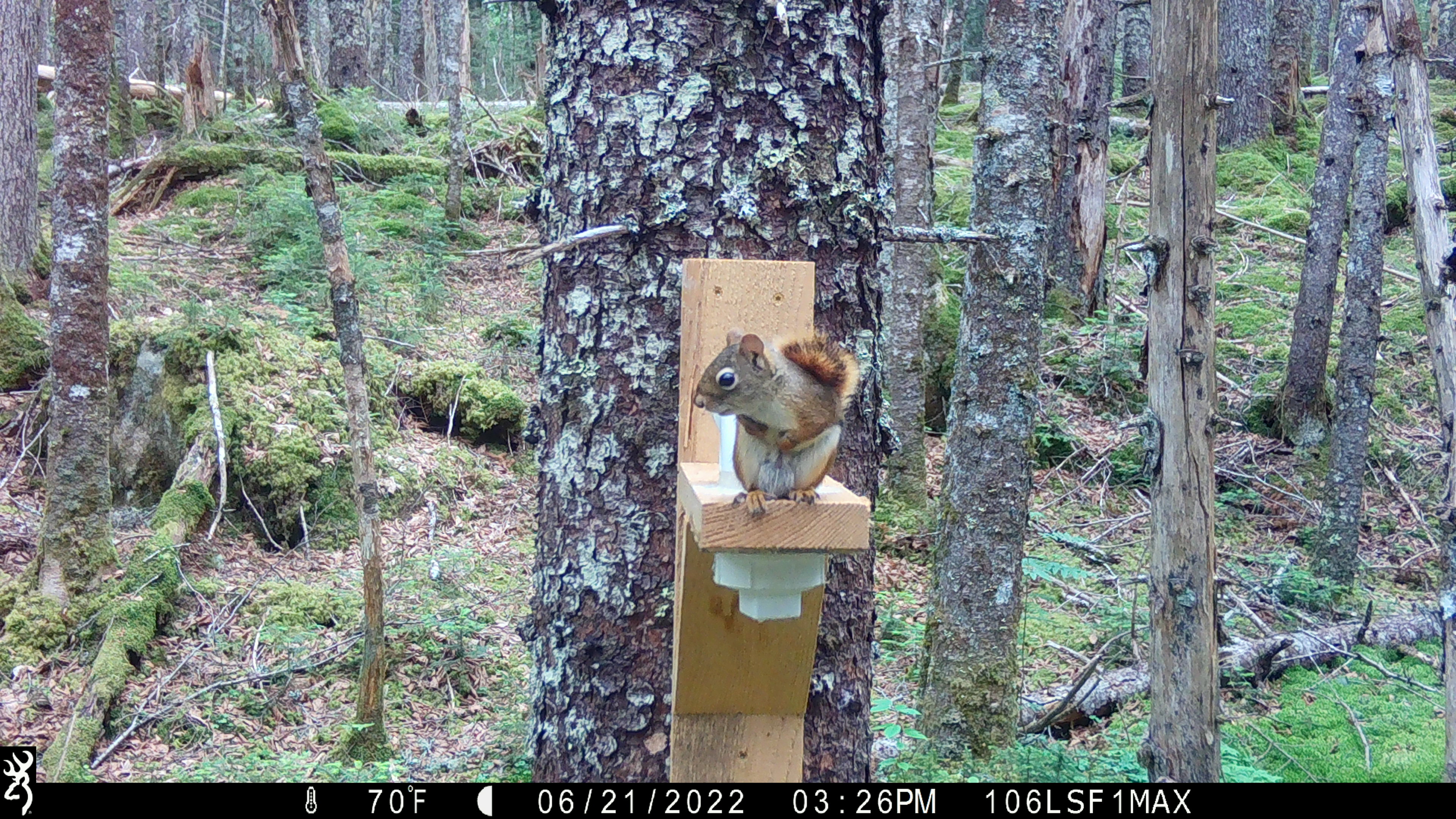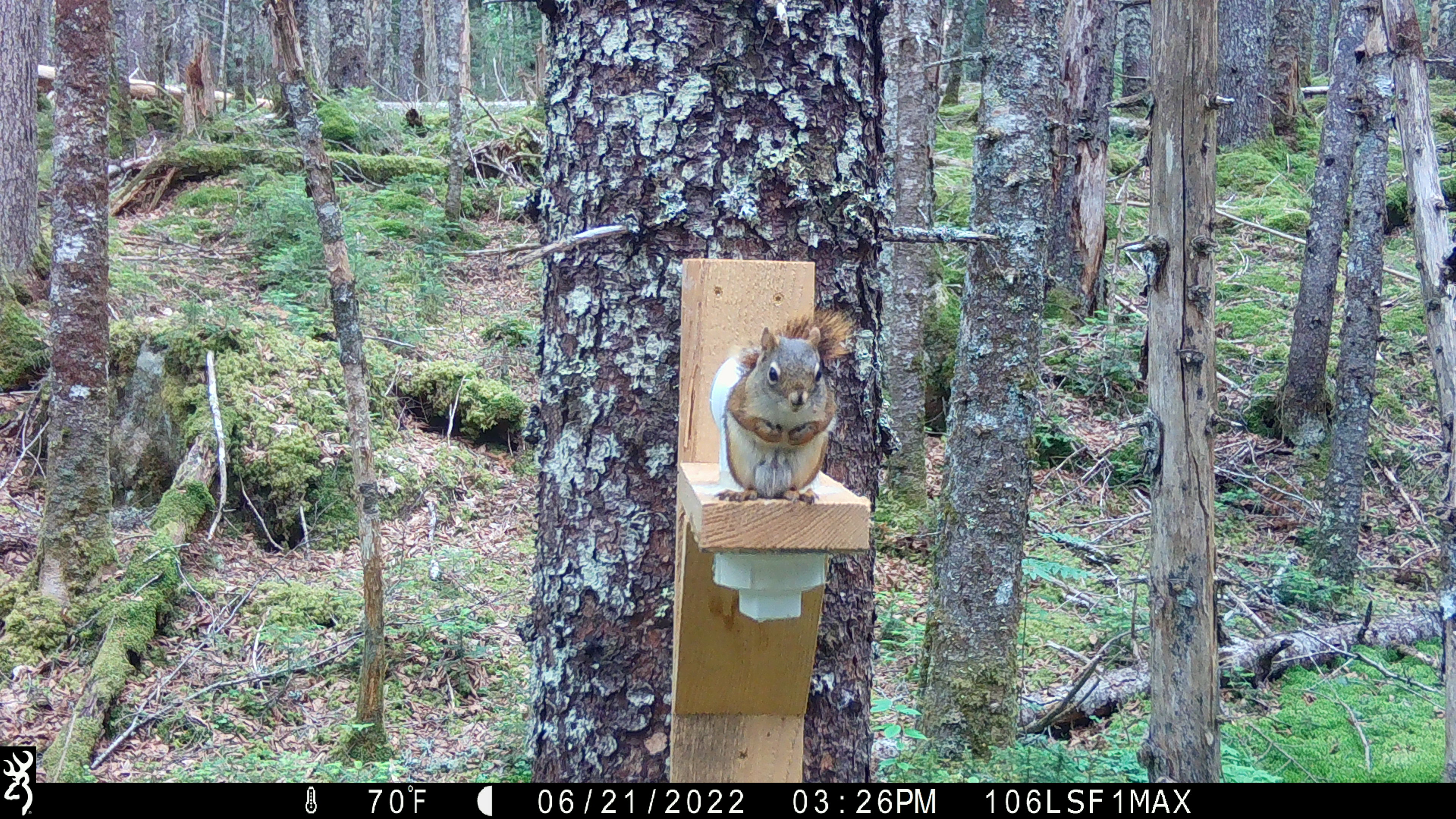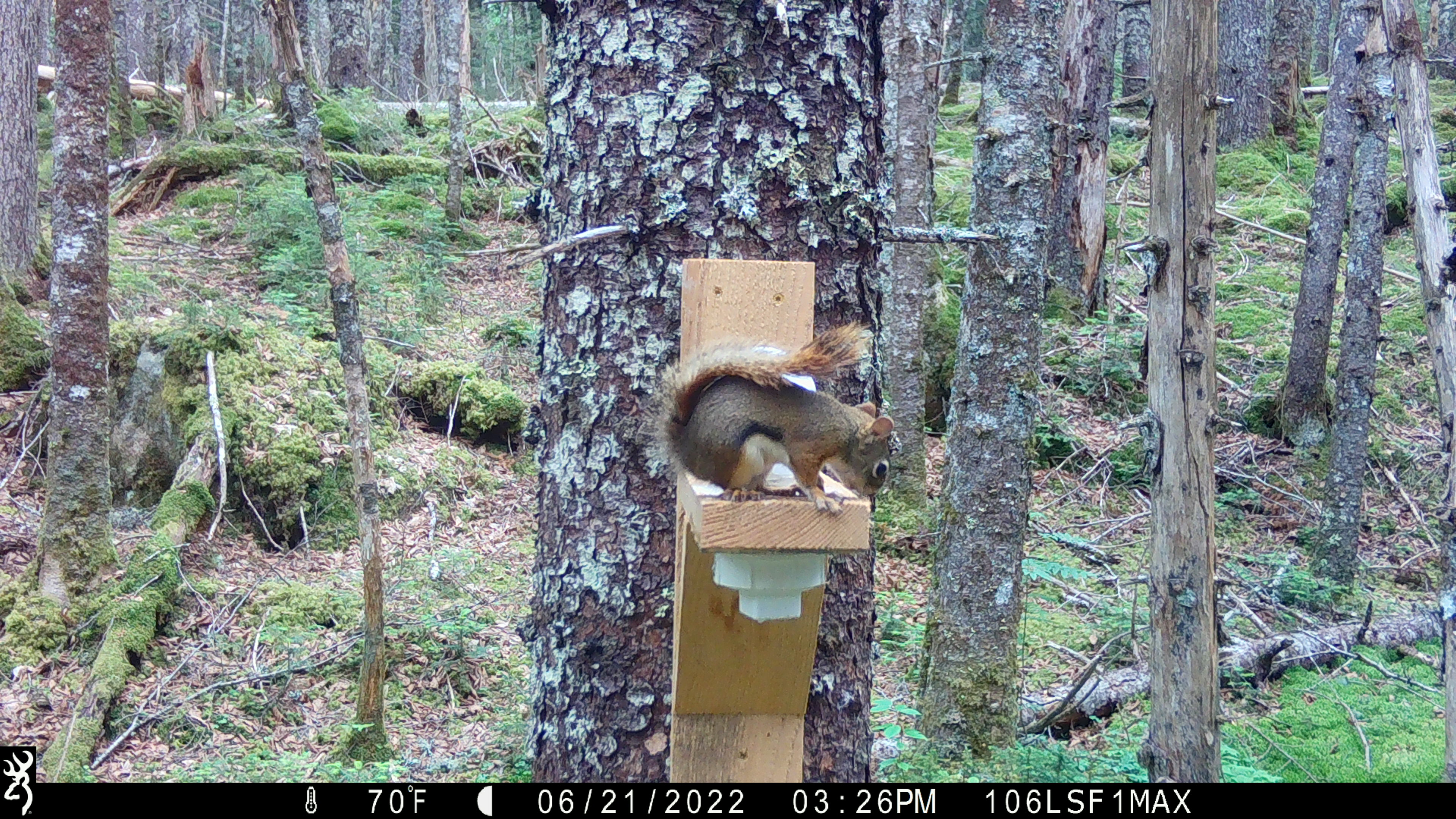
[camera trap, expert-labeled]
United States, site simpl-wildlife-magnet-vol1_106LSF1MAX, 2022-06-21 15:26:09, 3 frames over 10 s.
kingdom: Animalia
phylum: Chordata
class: Mammalia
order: Rodentia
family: Sciuridae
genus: Tamiasciurus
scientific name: Tamiasciurus hudsonicus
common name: red squirrel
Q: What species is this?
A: Red squirrel (Tamiasciurus hudsonicus).